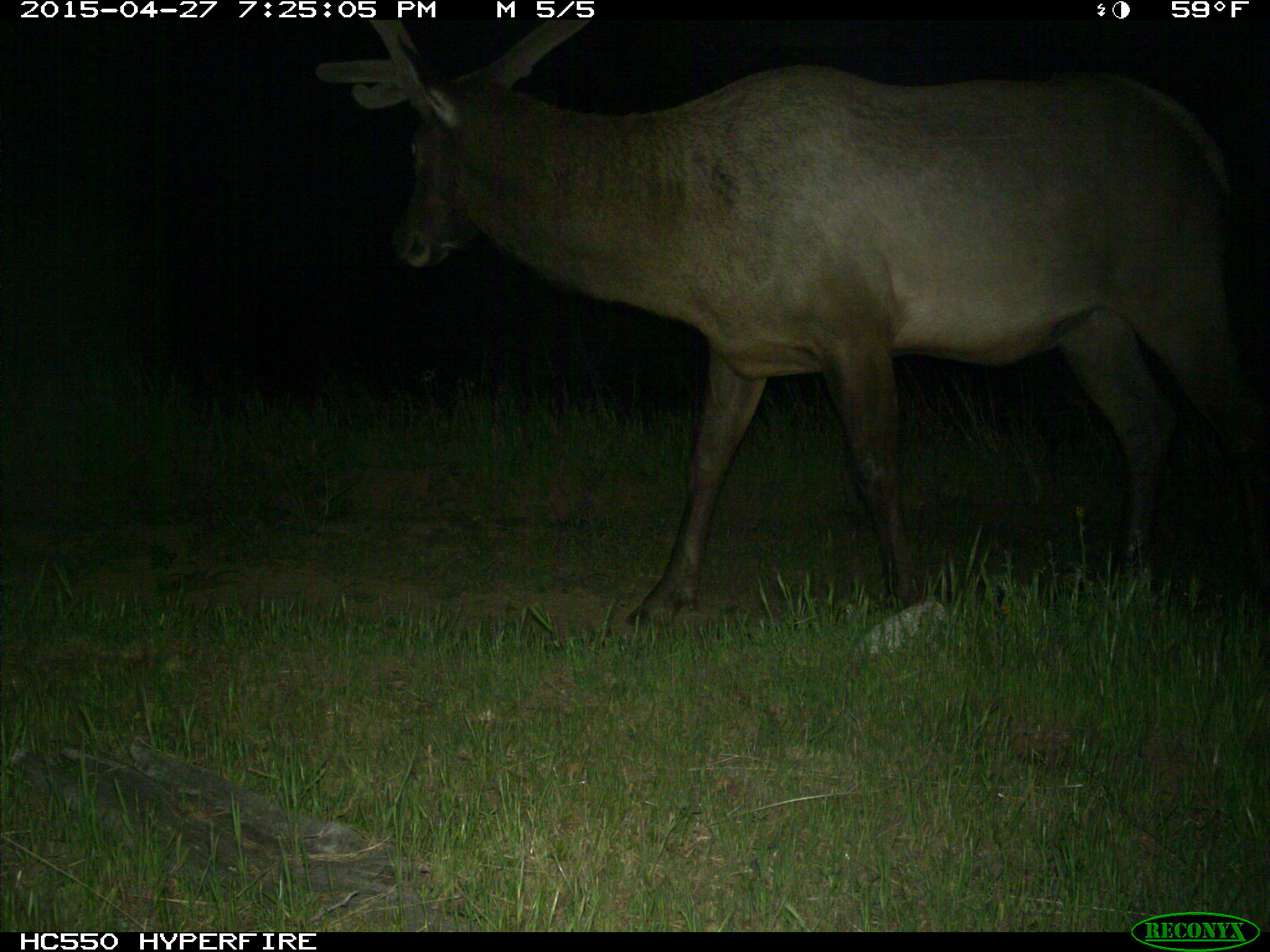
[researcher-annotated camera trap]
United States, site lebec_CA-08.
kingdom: Animalia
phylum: Chordata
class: Mammalia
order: Artiodactyla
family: Cervidae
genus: Cervus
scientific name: Cervus canadensis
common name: elk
Cervus canadensis (elk).